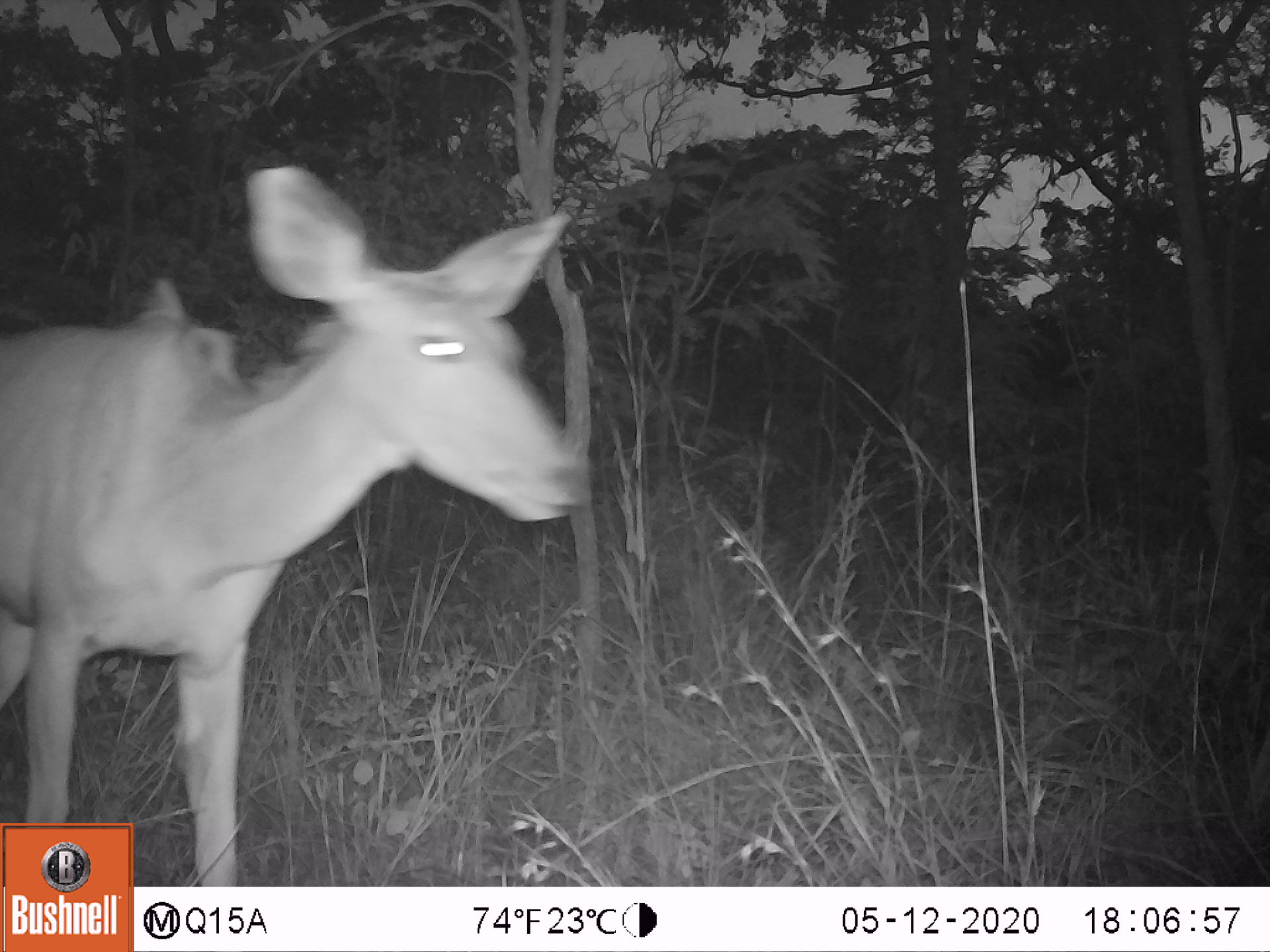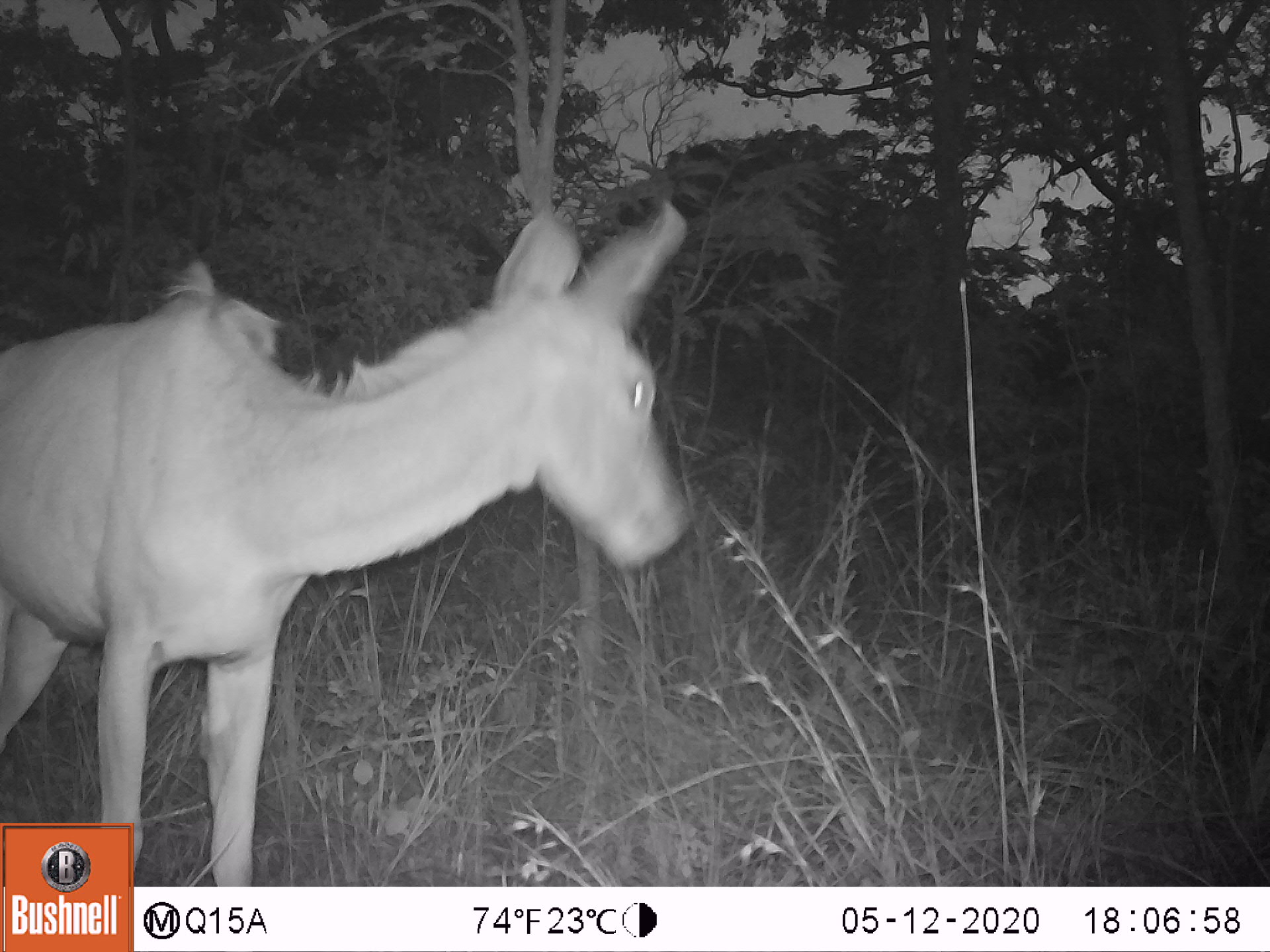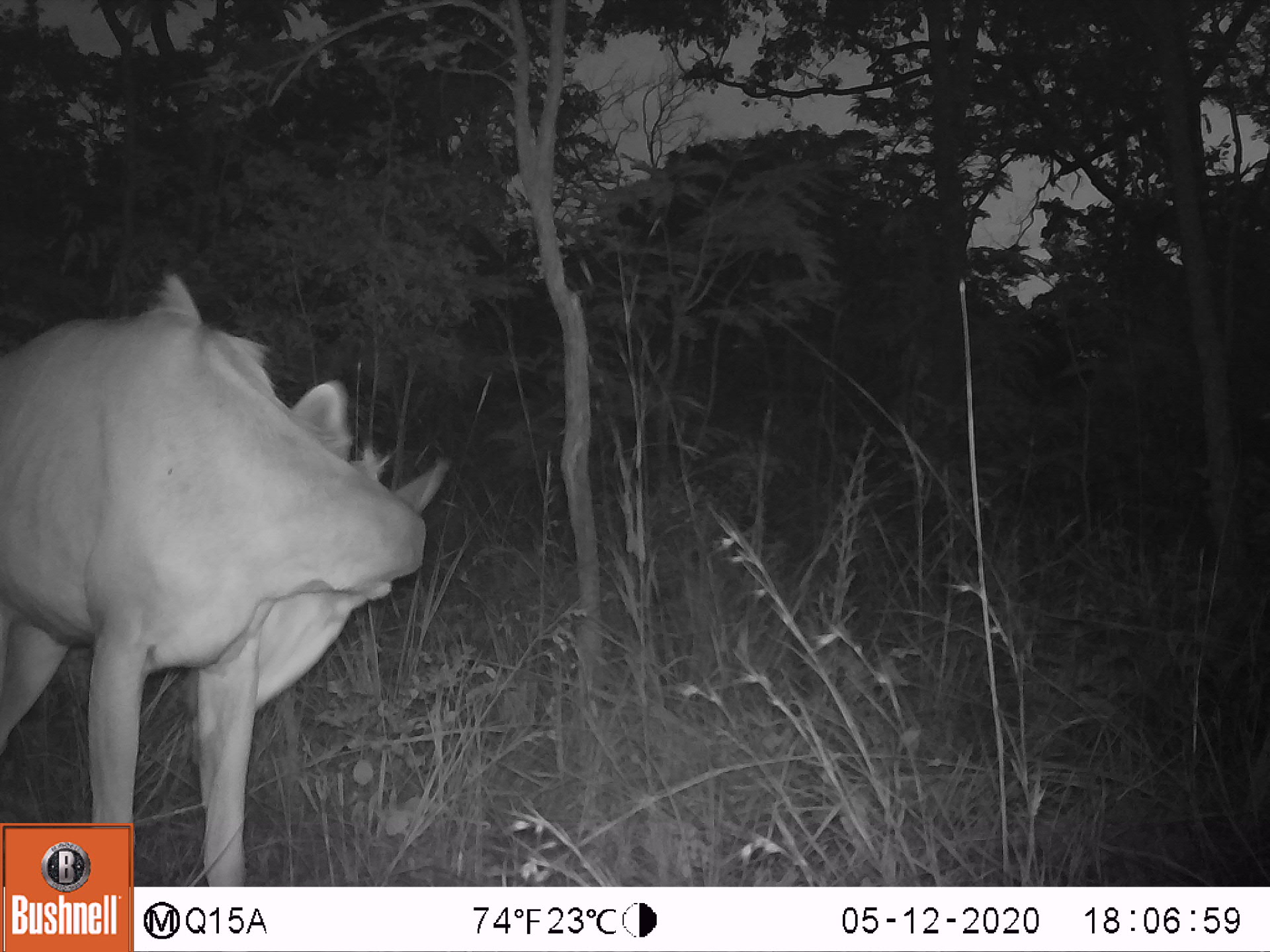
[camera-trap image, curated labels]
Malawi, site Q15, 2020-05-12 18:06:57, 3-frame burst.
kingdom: Animalia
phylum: Chordata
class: Mammalia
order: Artiodactyla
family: Bovidae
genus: Tragelaphus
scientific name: Tragelaphus strepsiceros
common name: greater kudu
Greater kudu (Tragelaphus strepsiceros), count 1.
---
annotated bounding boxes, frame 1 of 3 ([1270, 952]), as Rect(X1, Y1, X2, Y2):
greater kudu: Rect(3, 160, 595, 814)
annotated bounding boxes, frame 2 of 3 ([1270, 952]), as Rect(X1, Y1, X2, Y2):
greater kudu: Rect(8, 197, 698, 813)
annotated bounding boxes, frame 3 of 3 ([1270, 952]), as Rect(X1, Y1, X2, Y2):
greater kudu: Rect(7, 269, 447, 811)